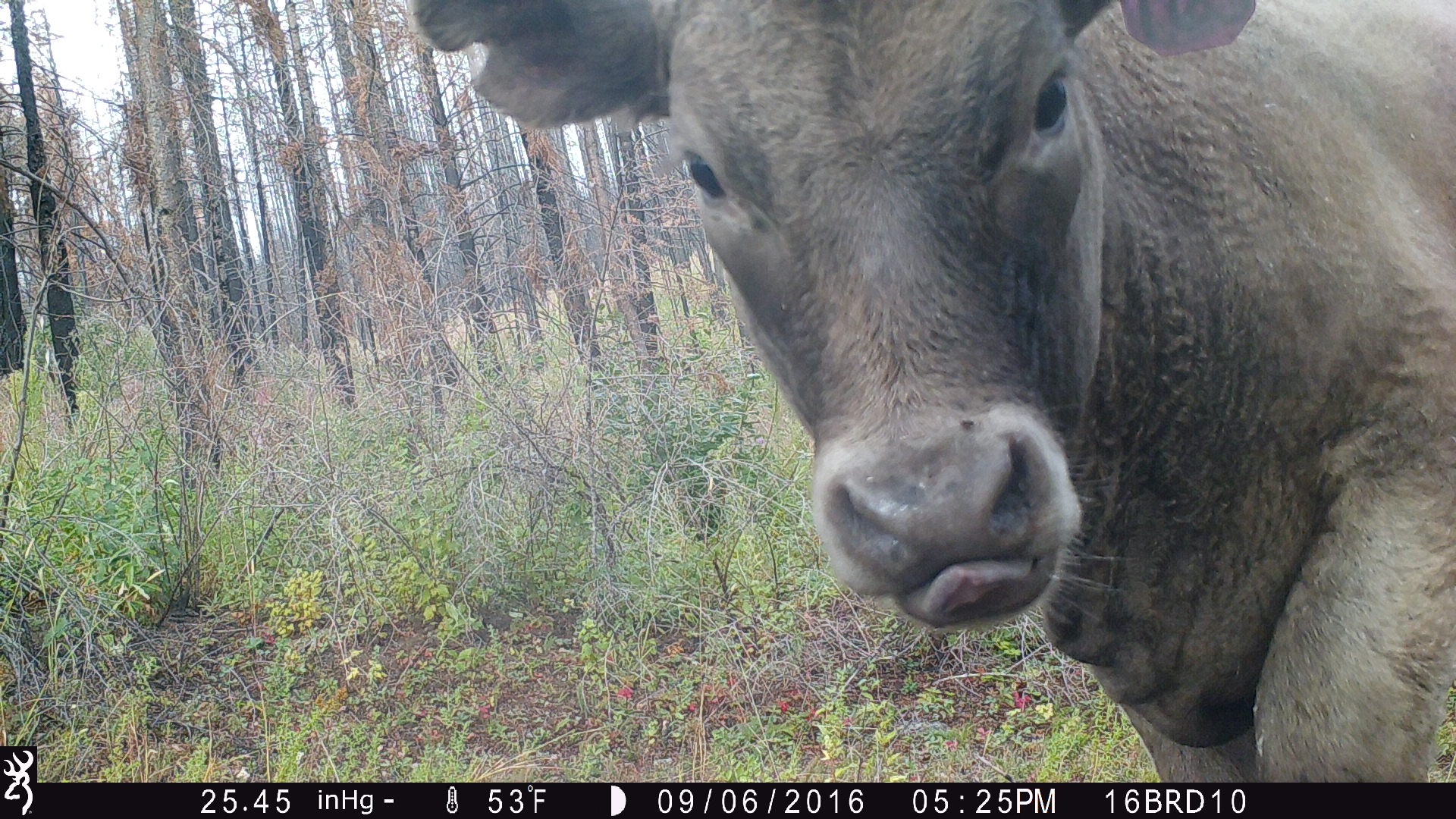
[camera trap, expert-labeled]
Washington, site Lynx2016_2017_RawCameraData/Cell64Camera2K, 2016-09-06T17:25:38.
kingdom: Animalia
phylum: Chordata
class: Mammalia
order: Artiodactyla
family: Bovidae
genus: Bos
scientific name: Bos taurus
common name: domestic cattle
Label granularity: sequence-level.